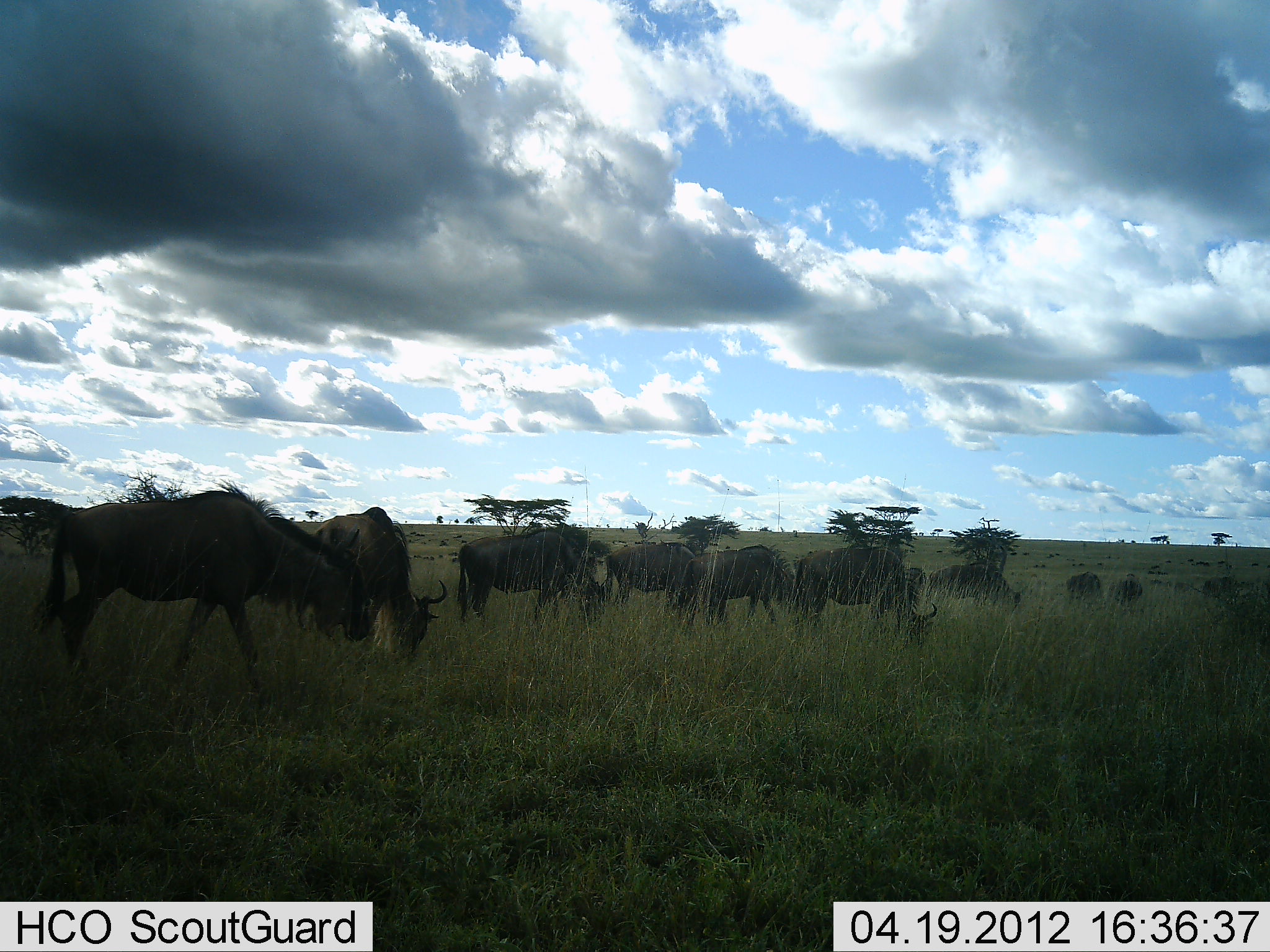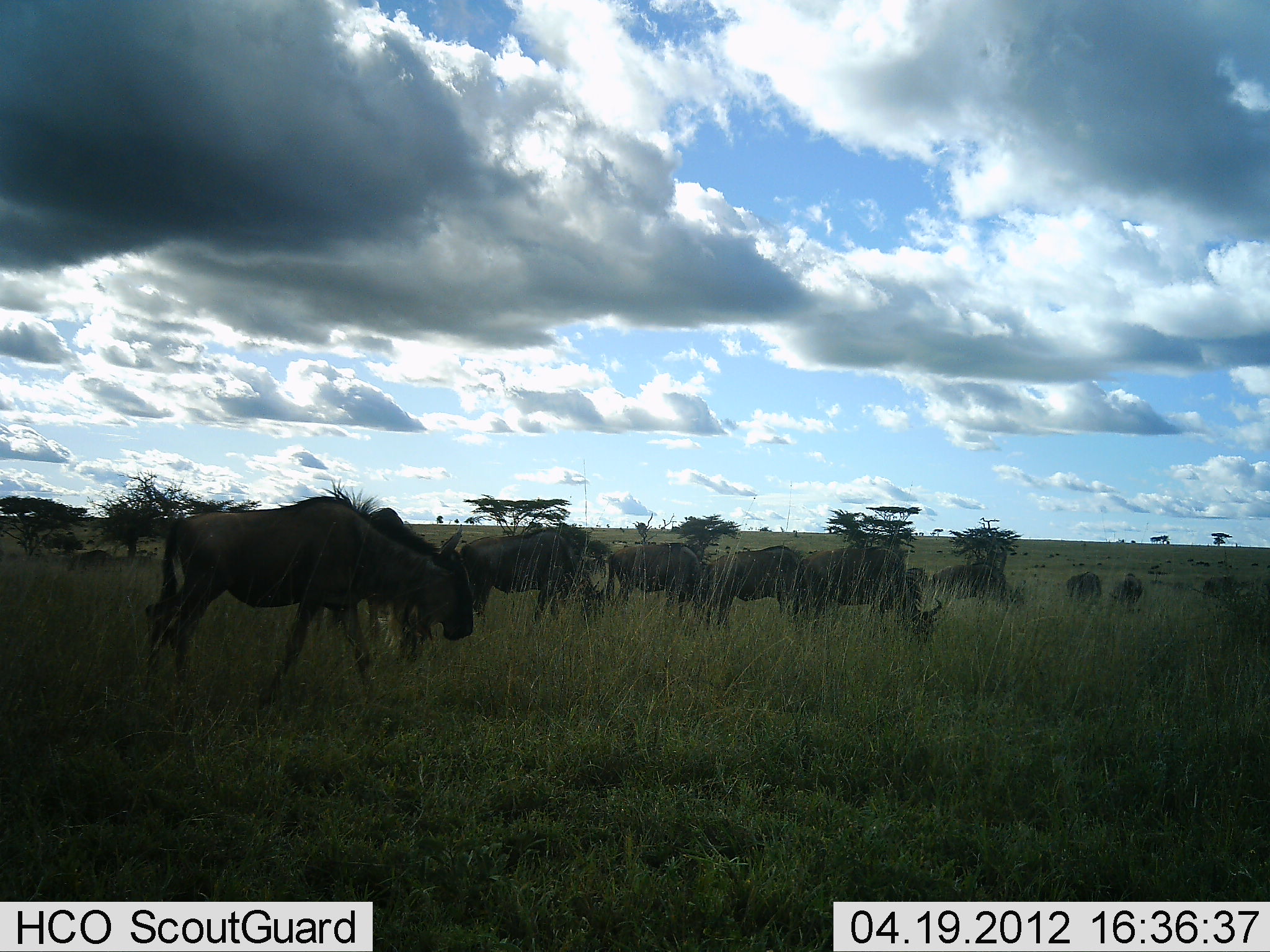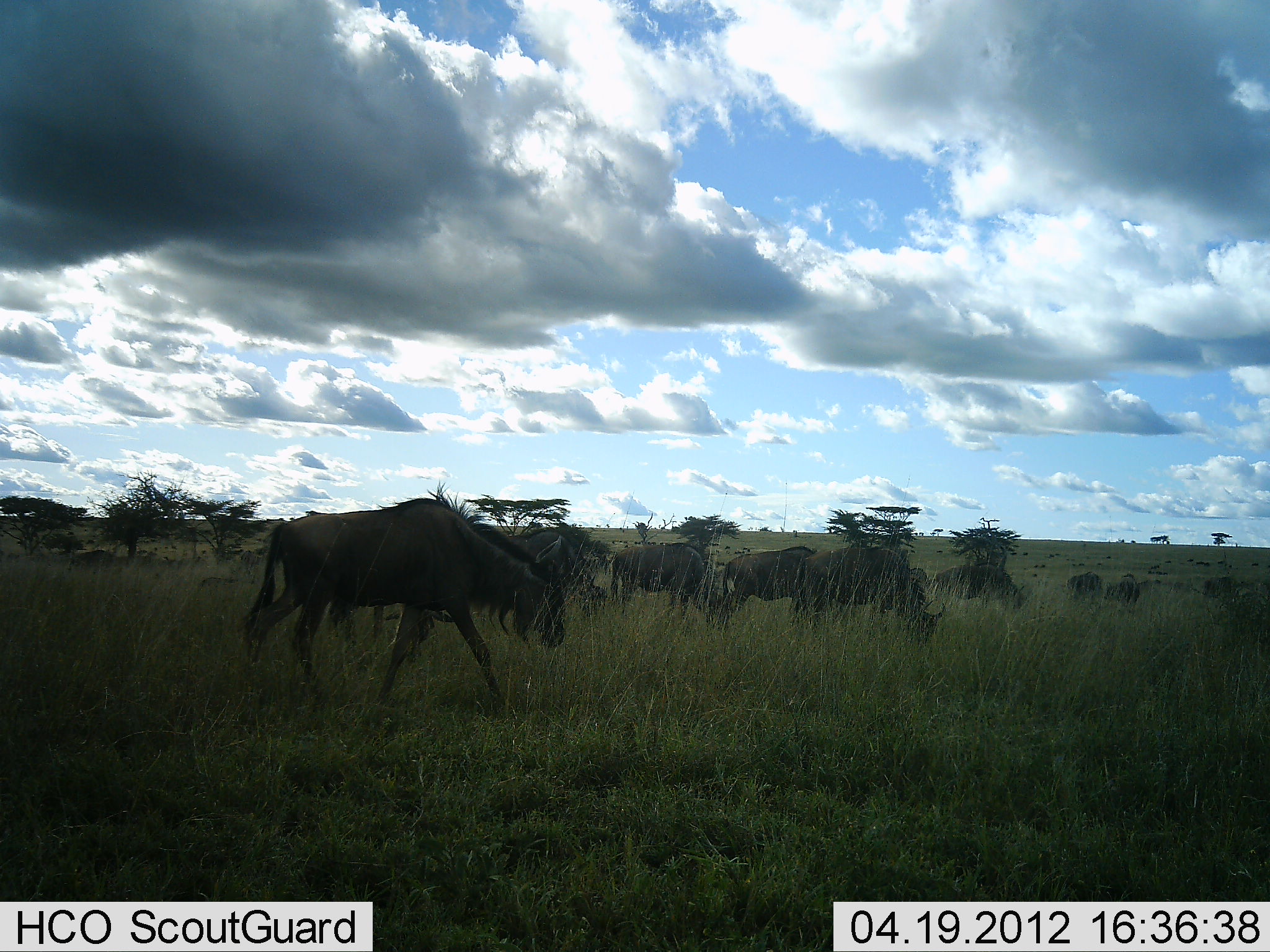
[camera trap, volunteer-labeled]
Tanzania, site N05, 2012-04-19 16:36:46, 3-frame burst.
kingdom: Animalia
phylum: Chordata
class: Mammalia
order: Artiodactyla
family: Bovidae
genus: Connochaetes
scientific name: Connochaetes taurinus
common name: blue wildebeest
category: wildebeest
Wildebeest (blue wildebeest) (Connochaetes taurinus), count 11-50. Behavior (volunteer vote fractions): standing 56%, resting 6%, moving 69%, interacting 0%. Young present (vote fraction): 0%. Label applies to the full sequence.